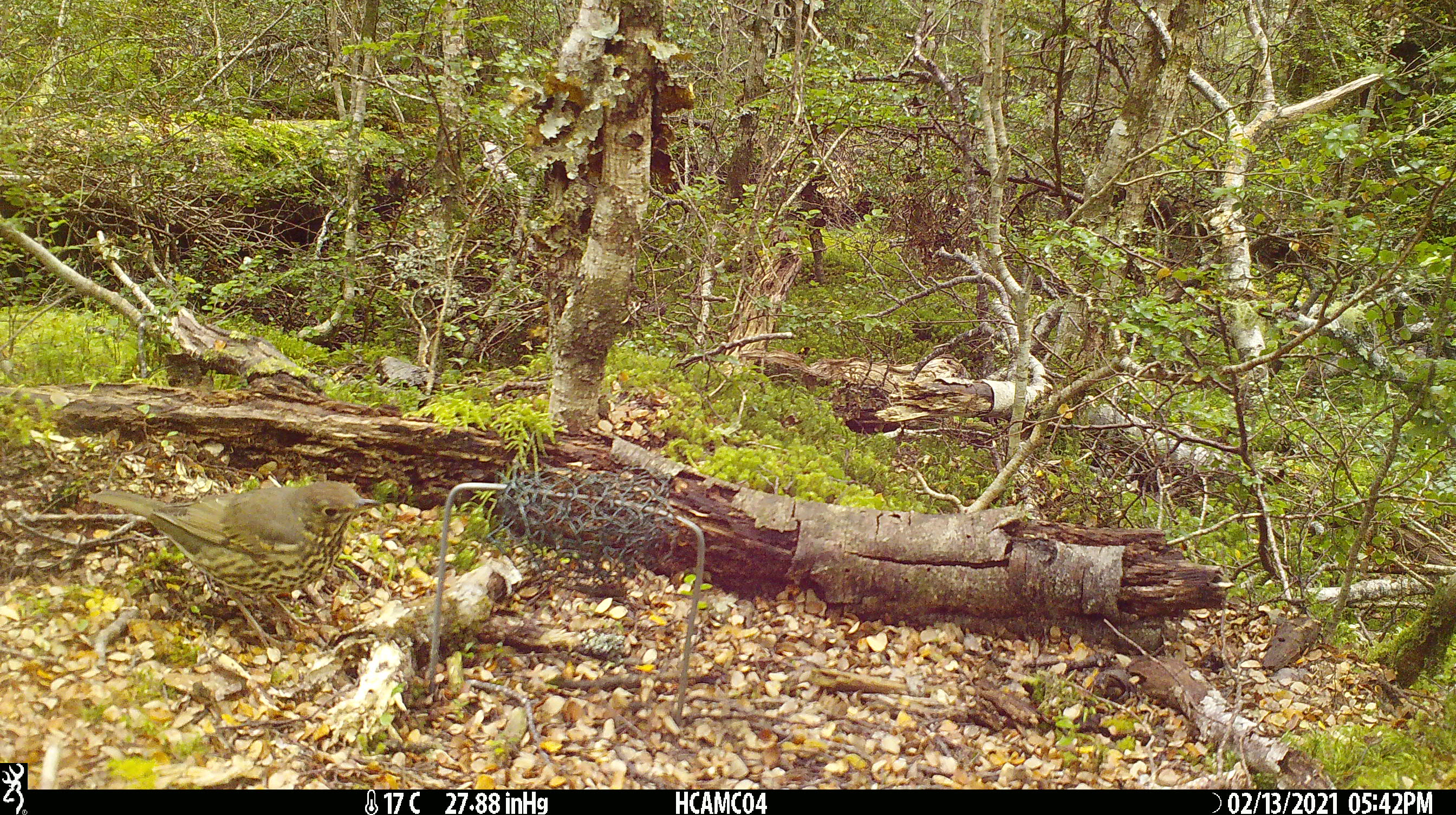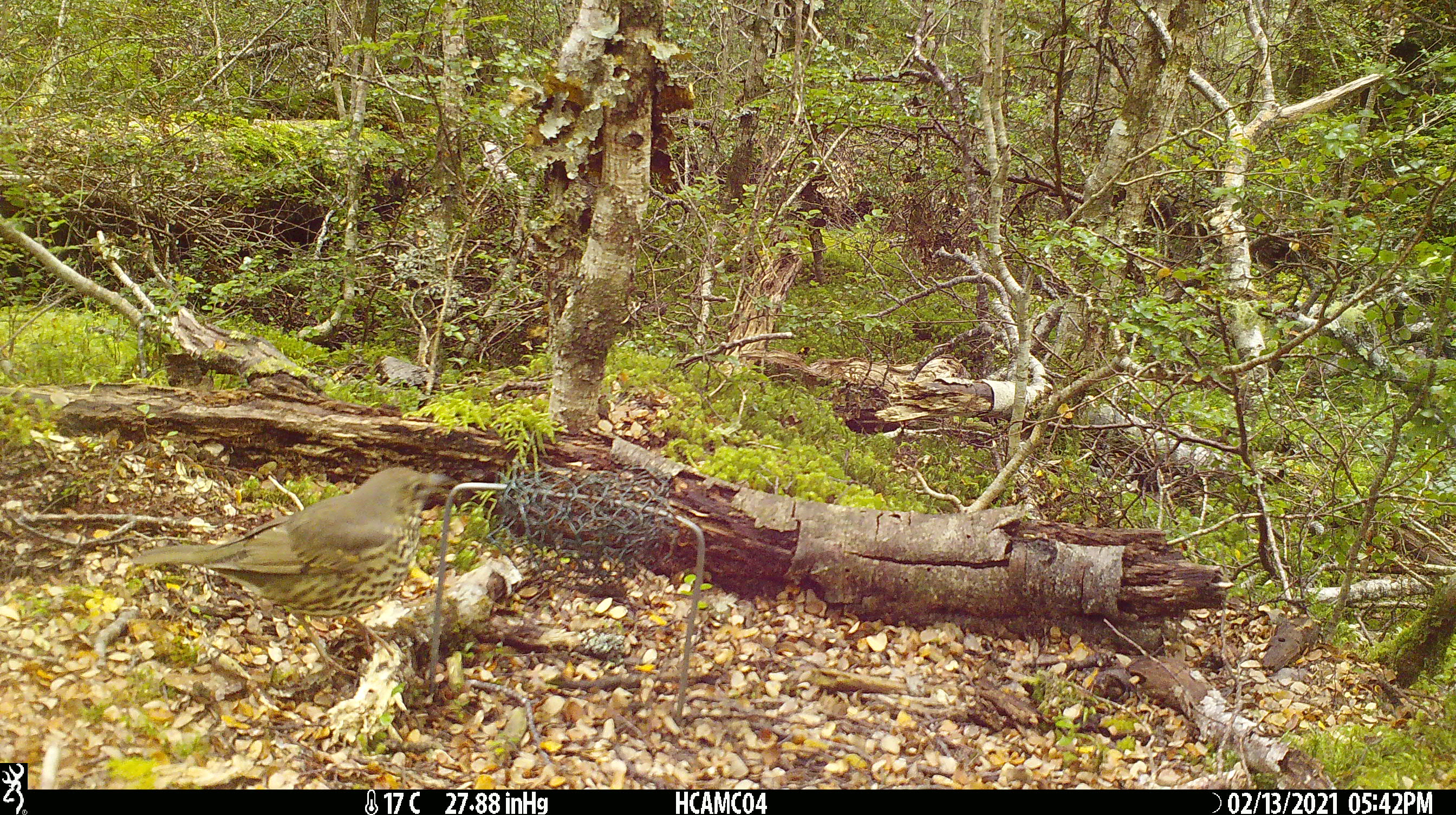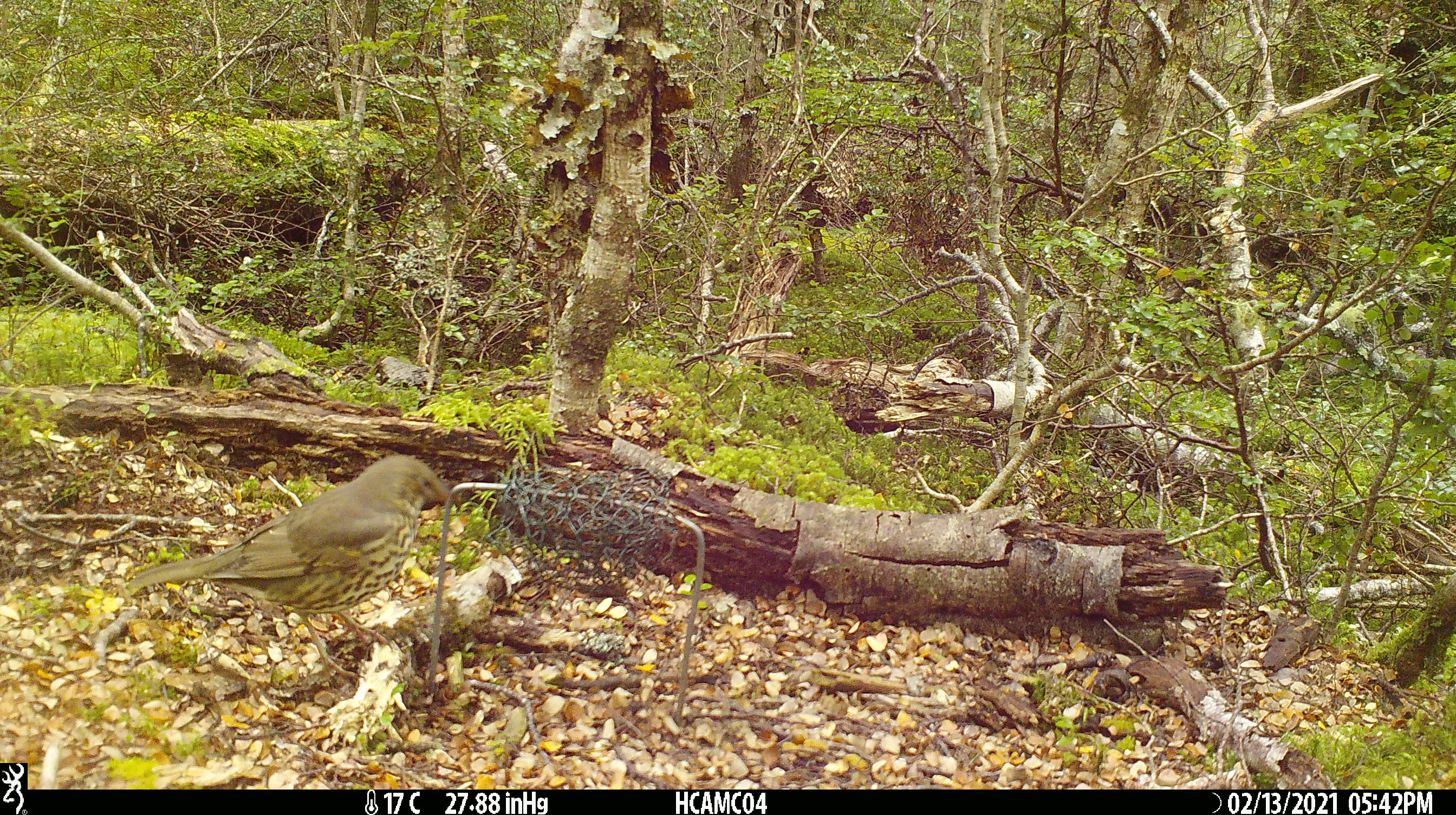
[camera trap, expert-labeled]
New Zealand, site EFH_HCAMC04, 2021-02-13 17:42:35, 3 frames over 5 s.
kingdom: Animalia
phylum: Chordata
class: Aves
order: Passeriformes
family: Turdidae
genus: Turdus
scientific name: Turdus philomelos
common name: song thrush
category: thrush